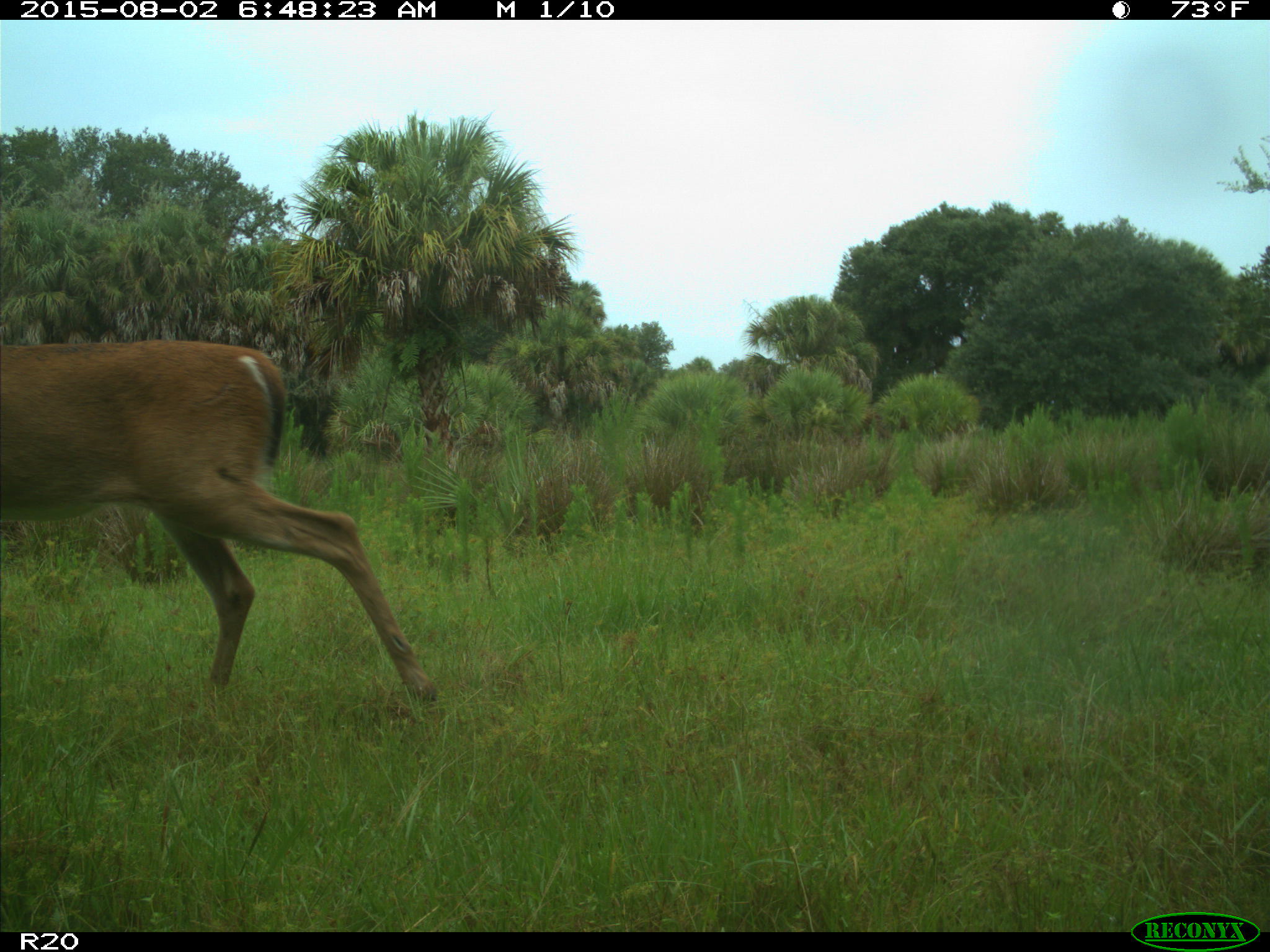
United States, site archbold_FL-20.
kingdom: Animalia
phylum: Chordata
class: Mammalia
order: Artiodactyla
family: Cervidae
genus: Odocoileus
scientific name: Odocoileus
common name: deer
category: unidentified deer